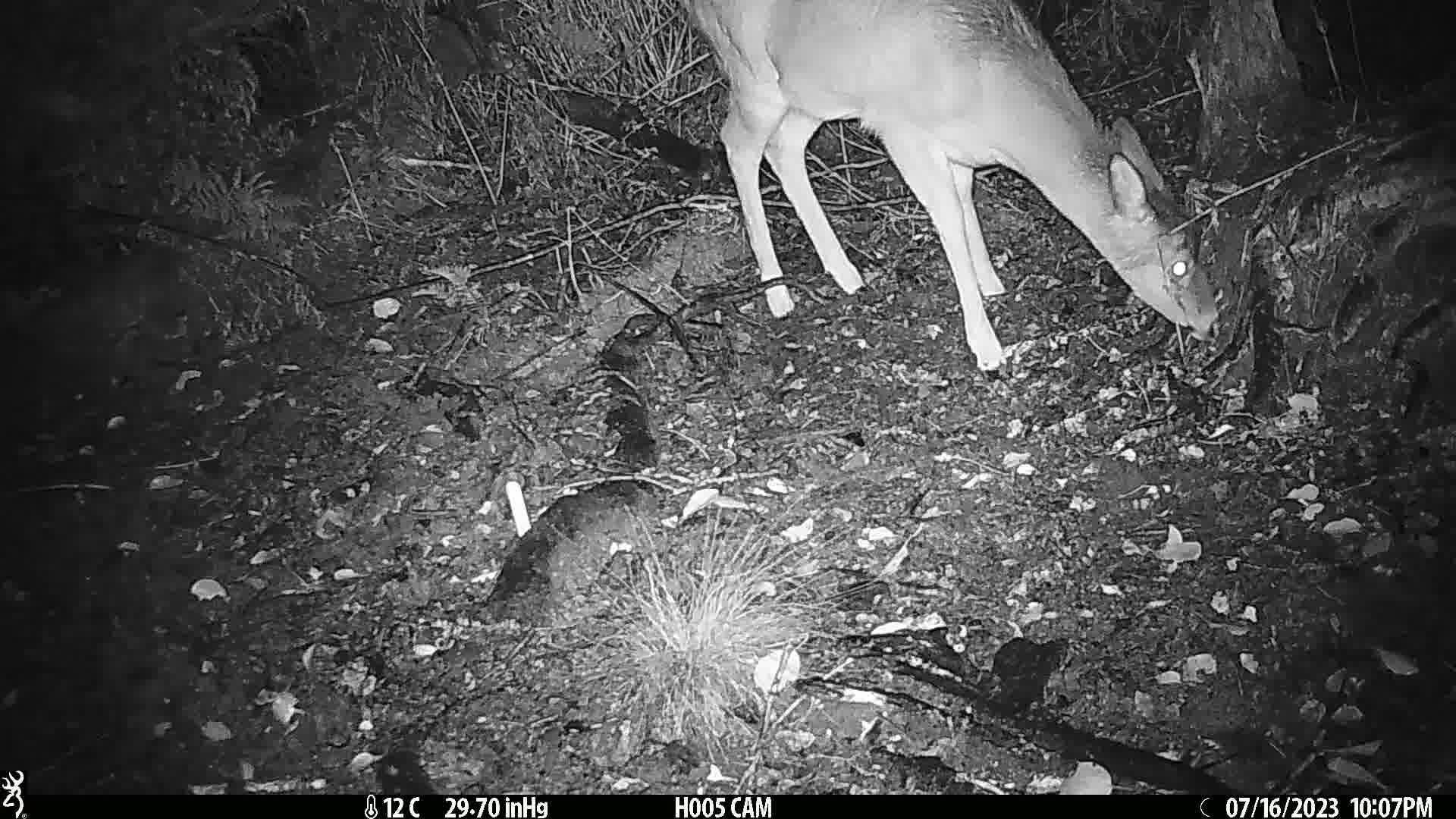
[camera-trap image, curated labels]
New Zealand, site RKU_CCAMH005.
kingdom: Animalia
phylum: Chordata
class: Mammalia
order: Artiodactyla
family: Cervidae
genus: Odocoileus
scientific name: Odocoileus virginianus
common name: white-tailed deer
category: white tailed deer